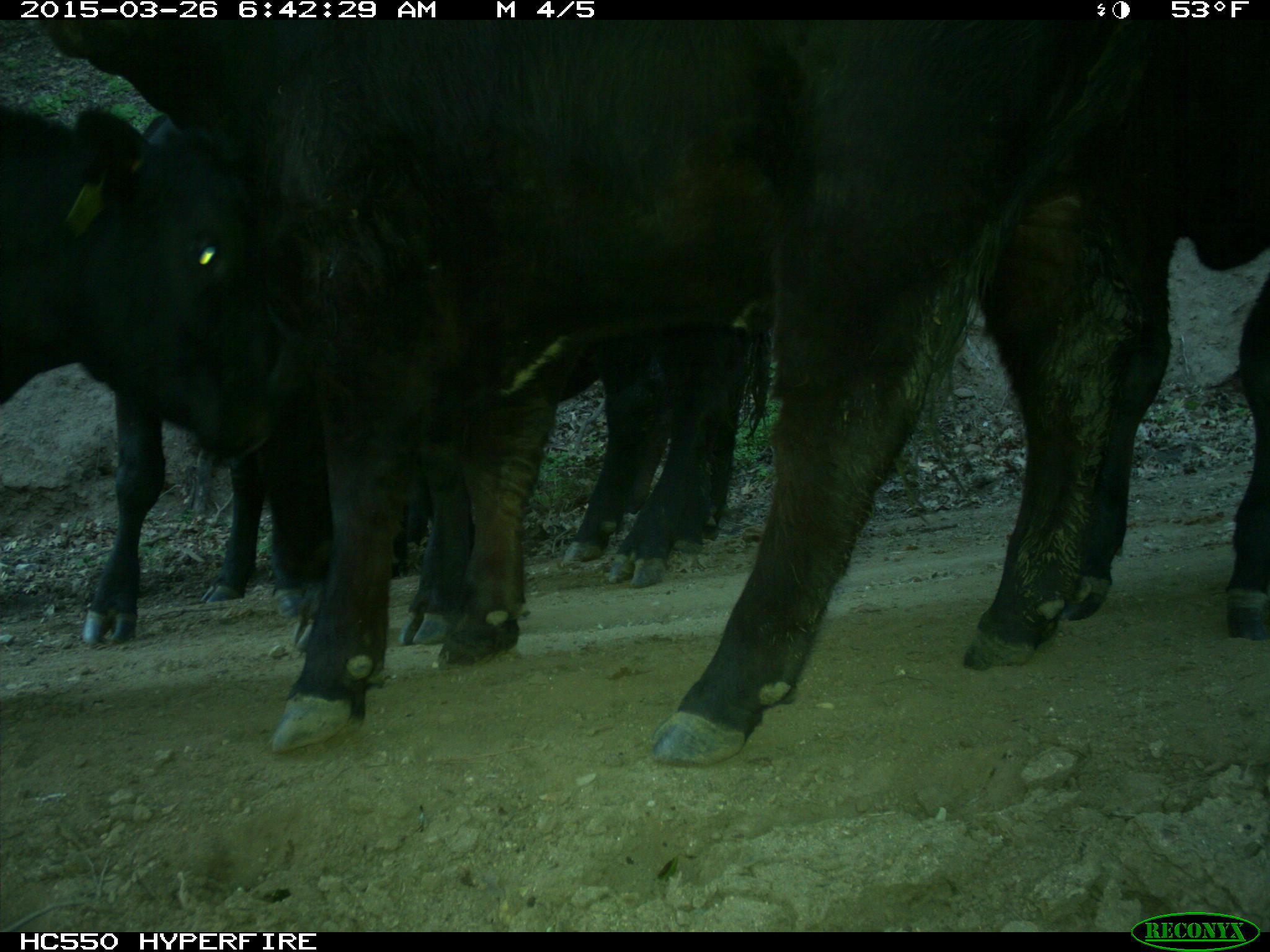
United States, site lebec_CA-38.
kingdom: Animalia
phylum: Chordata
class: Mammalia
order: Artiodactyla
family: Bovidae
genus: Bos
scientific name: Bos taurus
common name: domestic cow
Bos taurus (domestic cow).